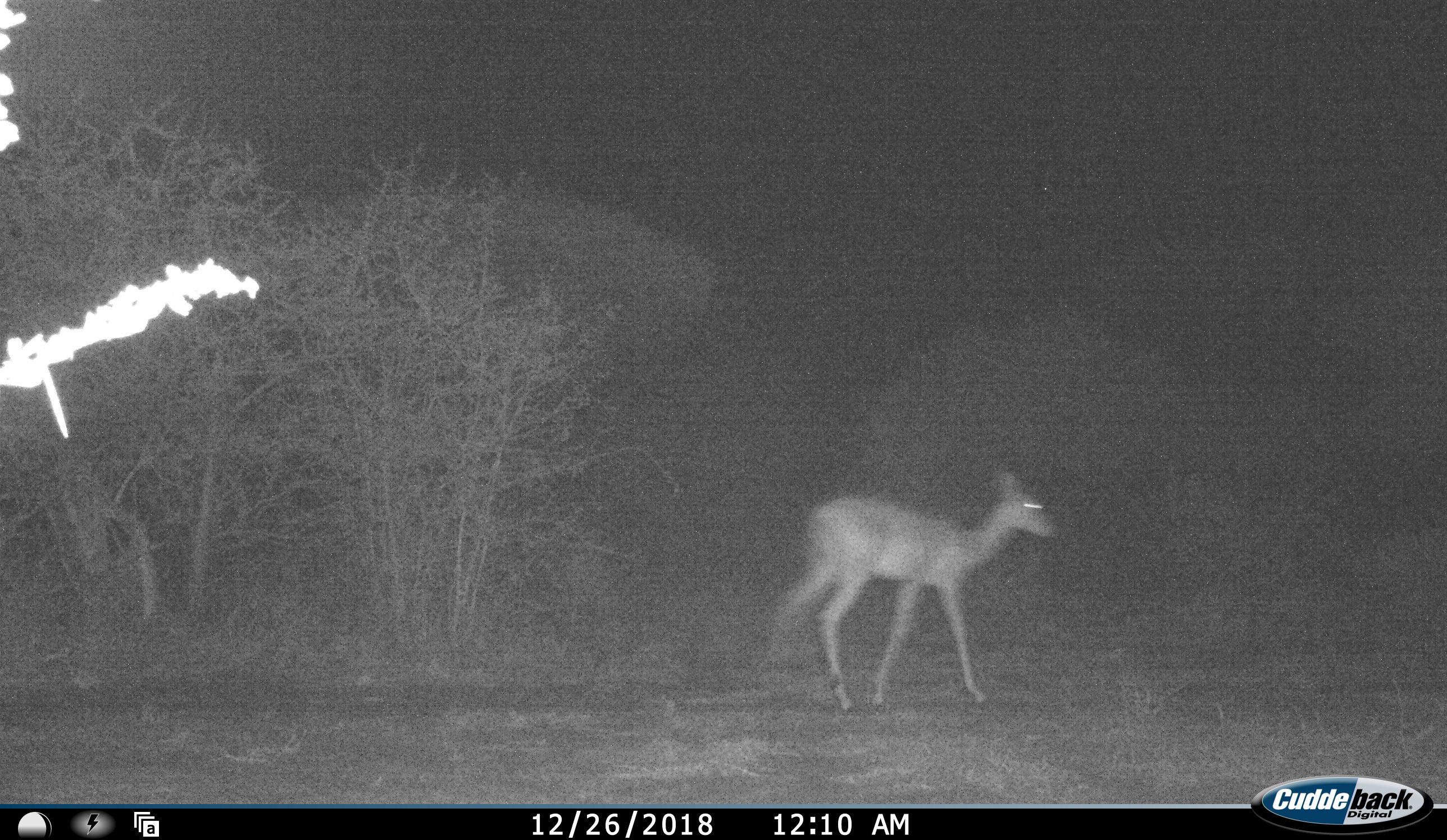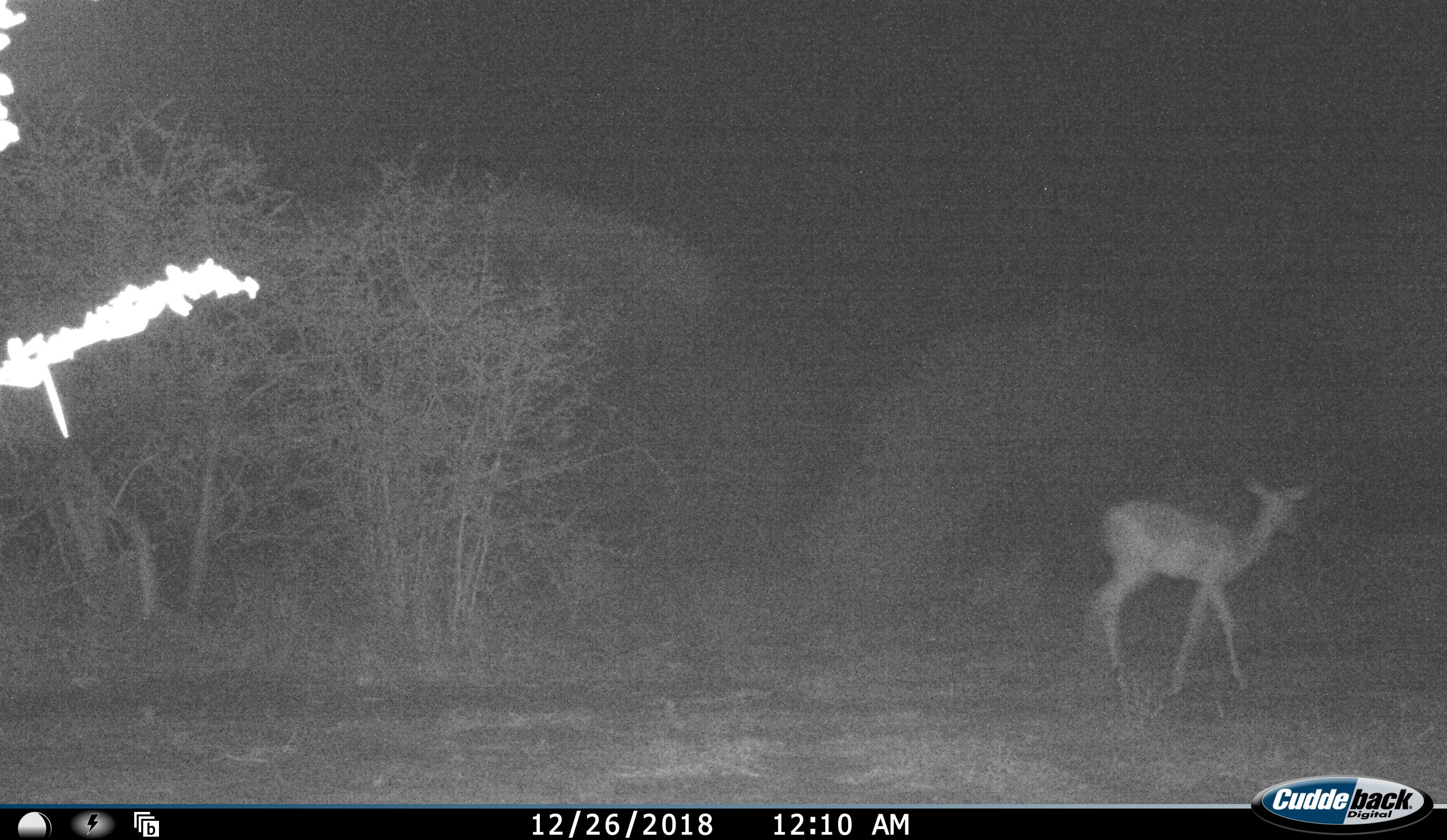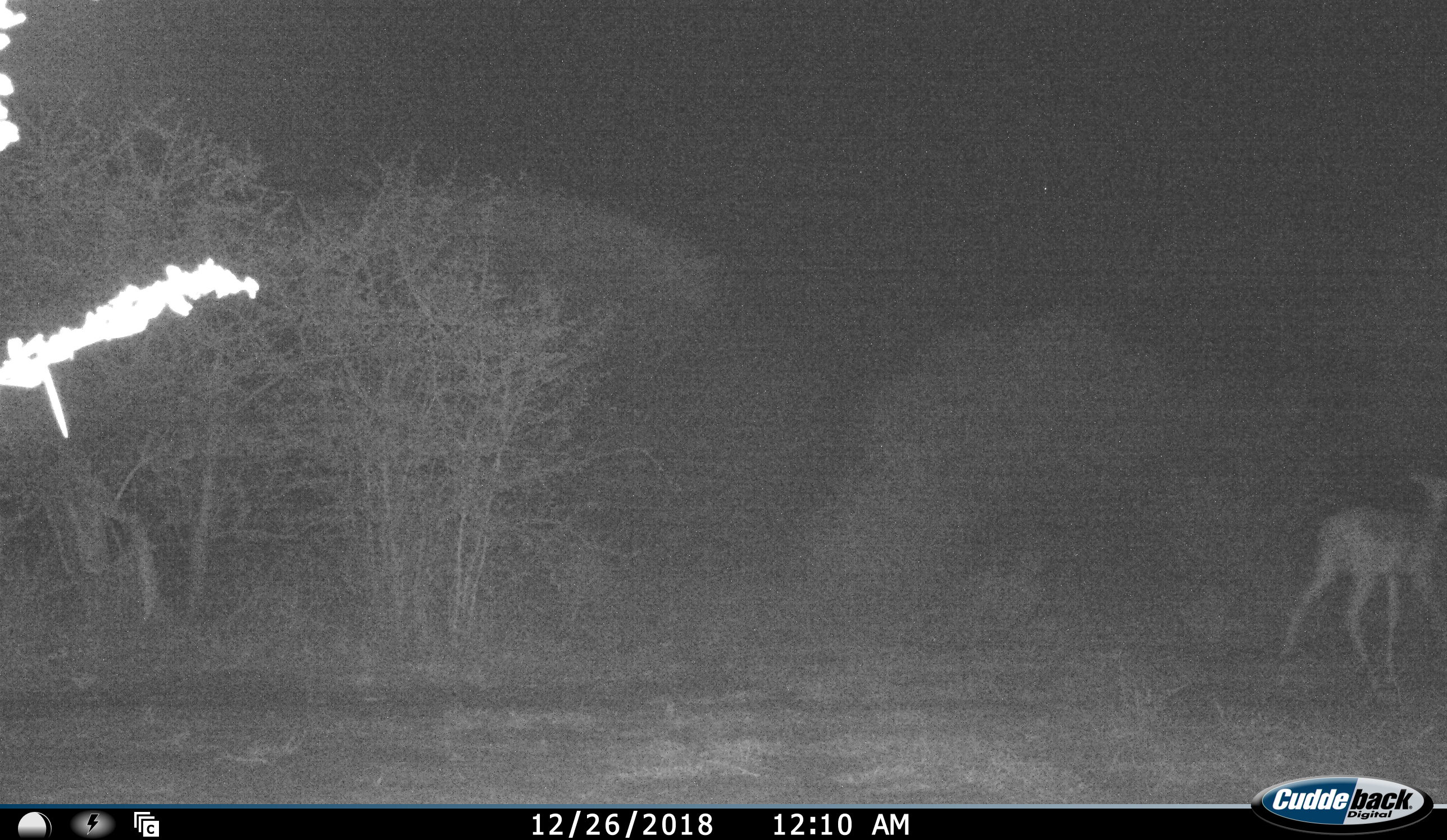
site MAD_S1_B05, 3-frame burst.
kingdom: Animalia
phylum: Chordata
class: Mammalia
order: Artiodactyla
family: Bovidae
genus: Aepyceros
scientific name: Aepyceros melampus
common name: impala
Impala (Aepyceros melampus), count 1. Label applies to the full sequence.